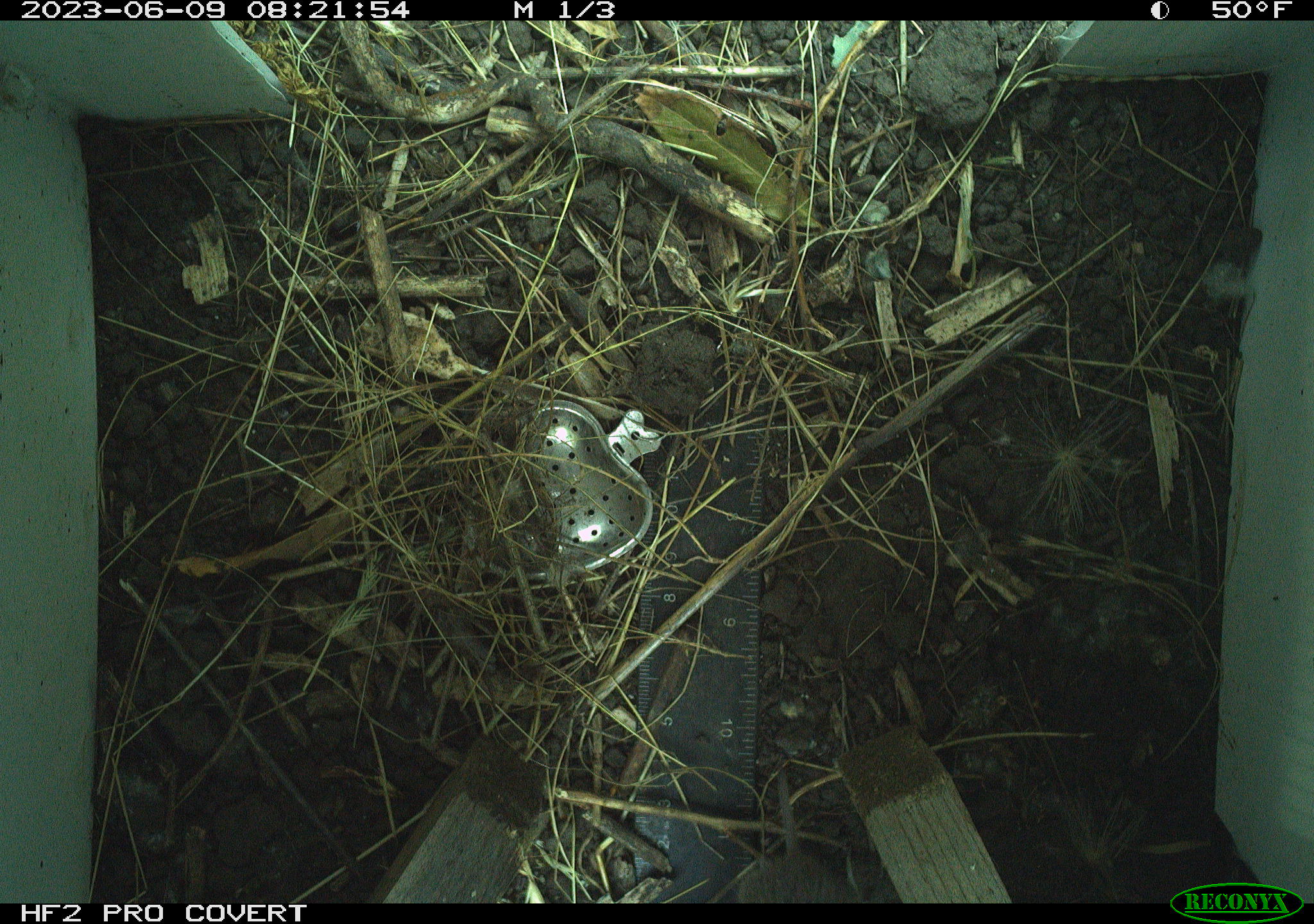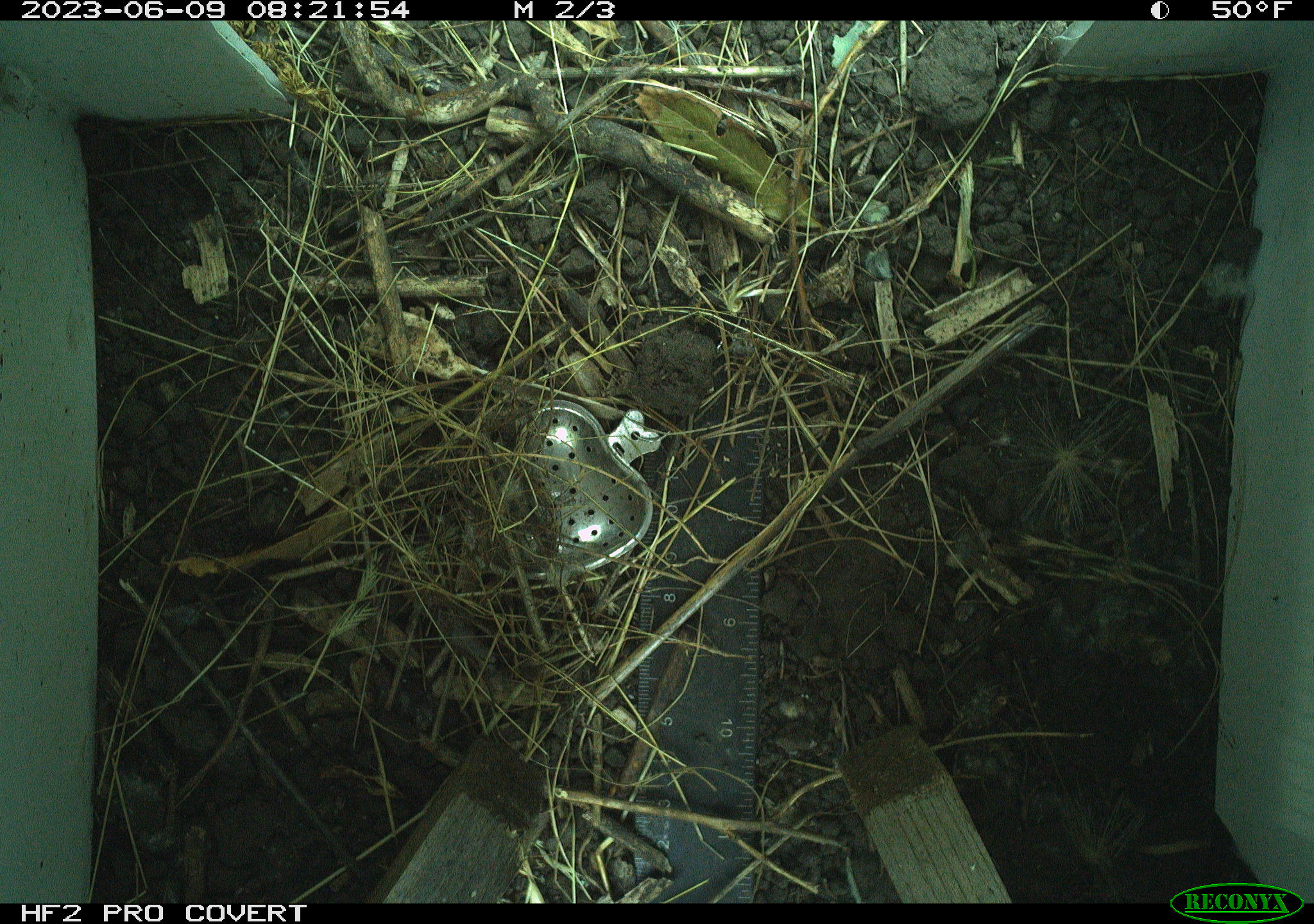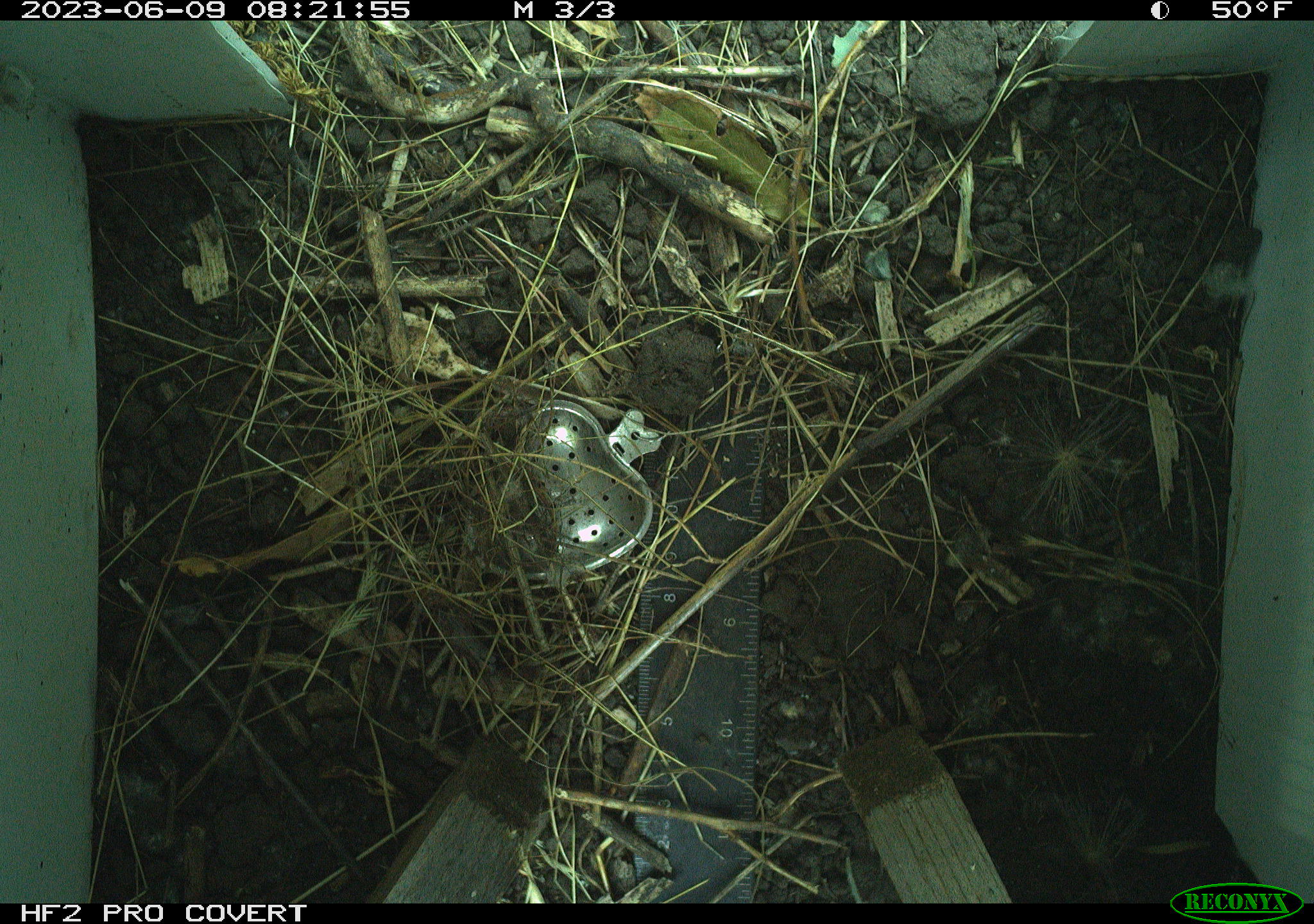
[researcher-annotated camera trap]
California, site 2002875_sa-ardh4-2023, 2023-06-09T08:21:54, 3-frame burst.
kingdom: Animalia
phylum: Chordata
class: Mammalia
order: Rodentia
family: Cricetidae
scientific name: Arvicolinae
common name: voles, lemmings, and muskrats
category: arvicolinae subfamily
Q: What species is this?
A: Arvicolinae subfamily (voles, lemmings, and muskrats) (Arvicolinae).